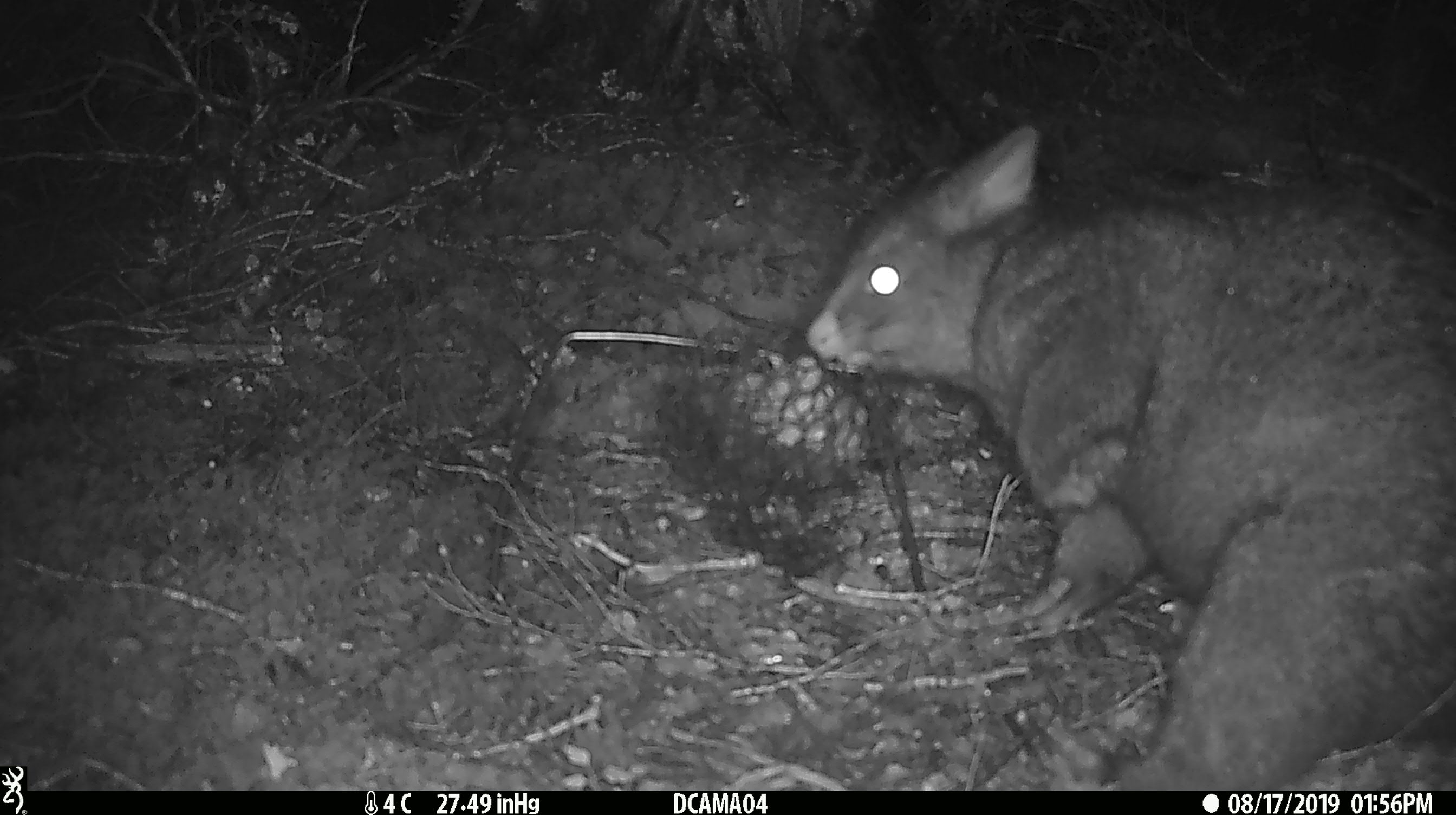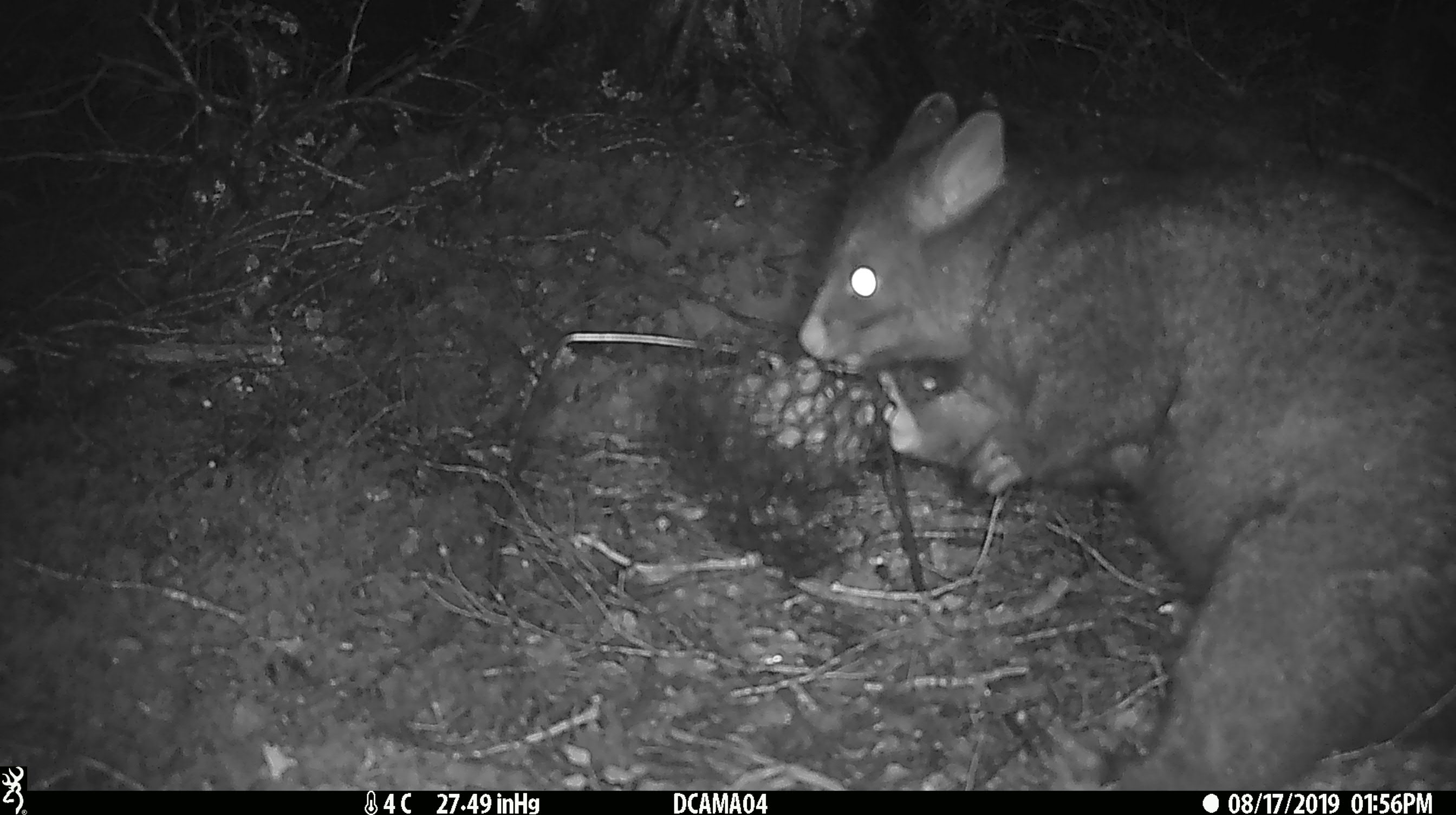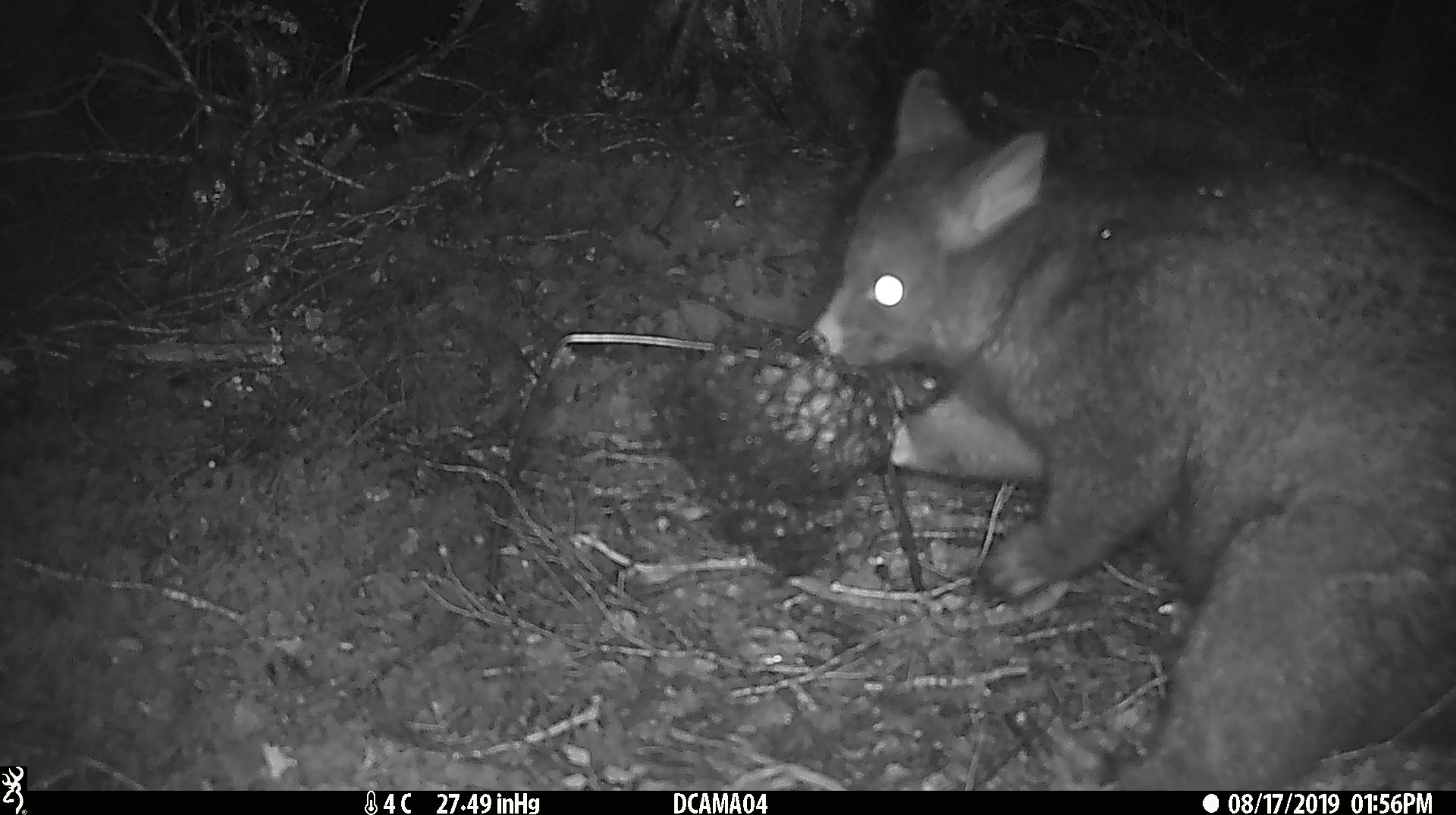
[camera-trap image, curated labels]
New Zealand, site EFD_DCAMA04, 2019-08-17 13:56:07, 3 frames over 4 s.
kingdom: Animalia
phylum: Chordata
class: Mammalia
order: Diprotodontia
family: Phalangeridae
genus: Trichosurus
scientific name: Trichosurus vulpecula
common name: common brushtail possum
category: possum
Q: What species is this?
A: Possum (common brushtail possum) (Trichosurus vulpecula).